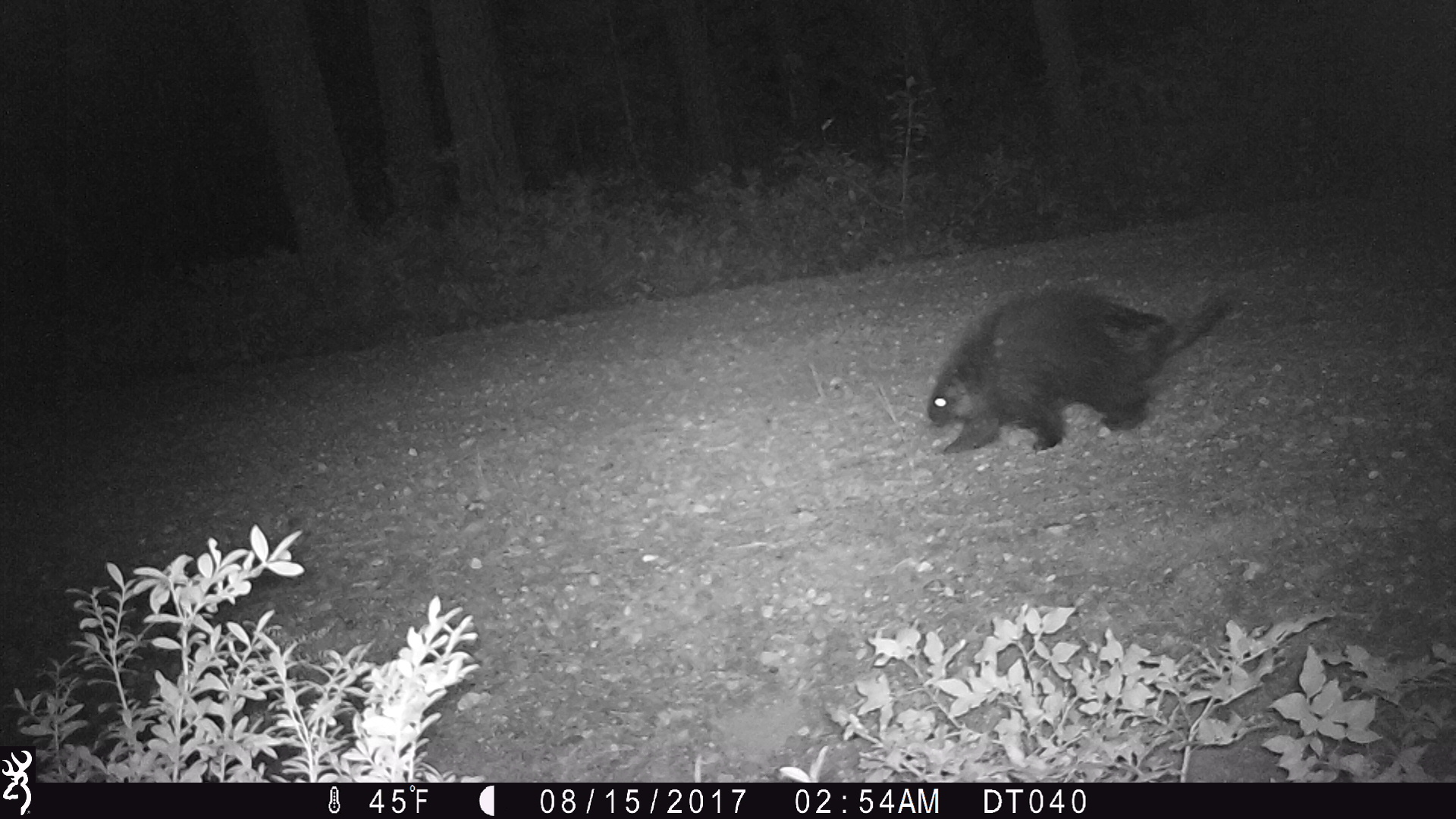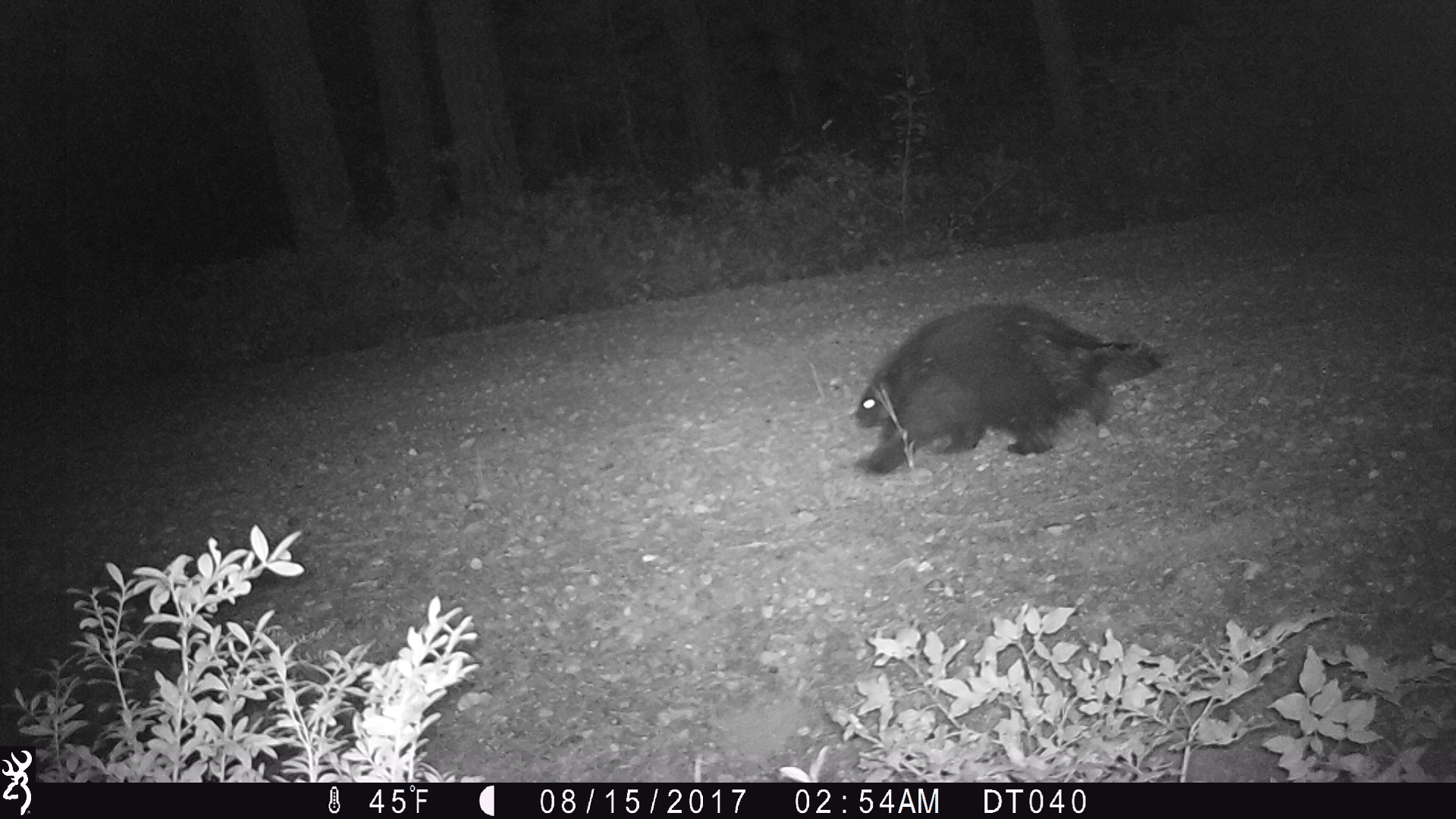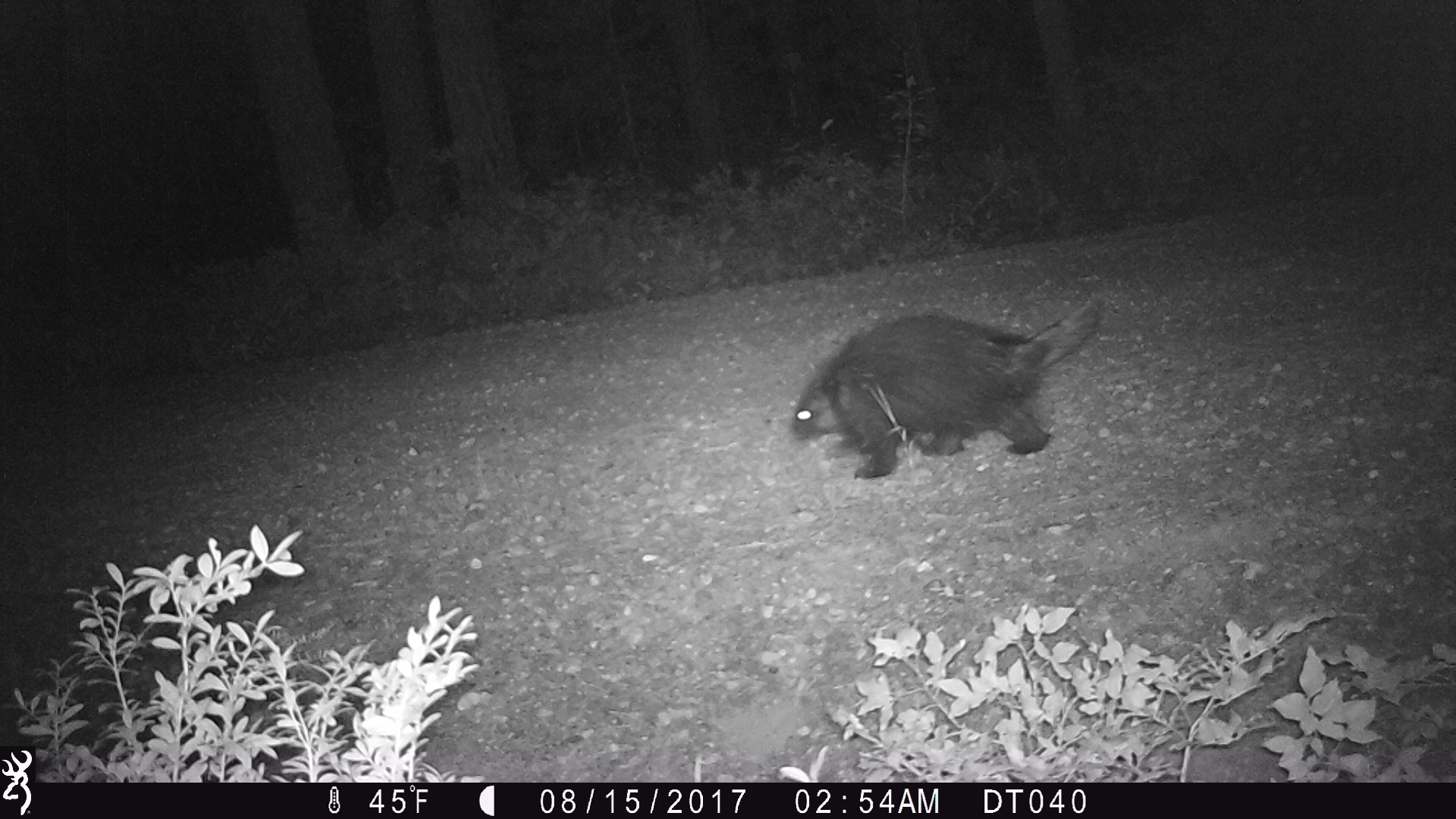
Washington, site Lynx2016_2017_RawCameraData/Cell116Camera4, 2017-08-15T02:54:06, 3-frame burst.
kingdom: Animalia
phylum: Chordata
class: Mammalia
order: Rodentia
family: Erethizontidae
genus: Erethizon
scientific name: Erethizon dorsatum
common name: north american porcupine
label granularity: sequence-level